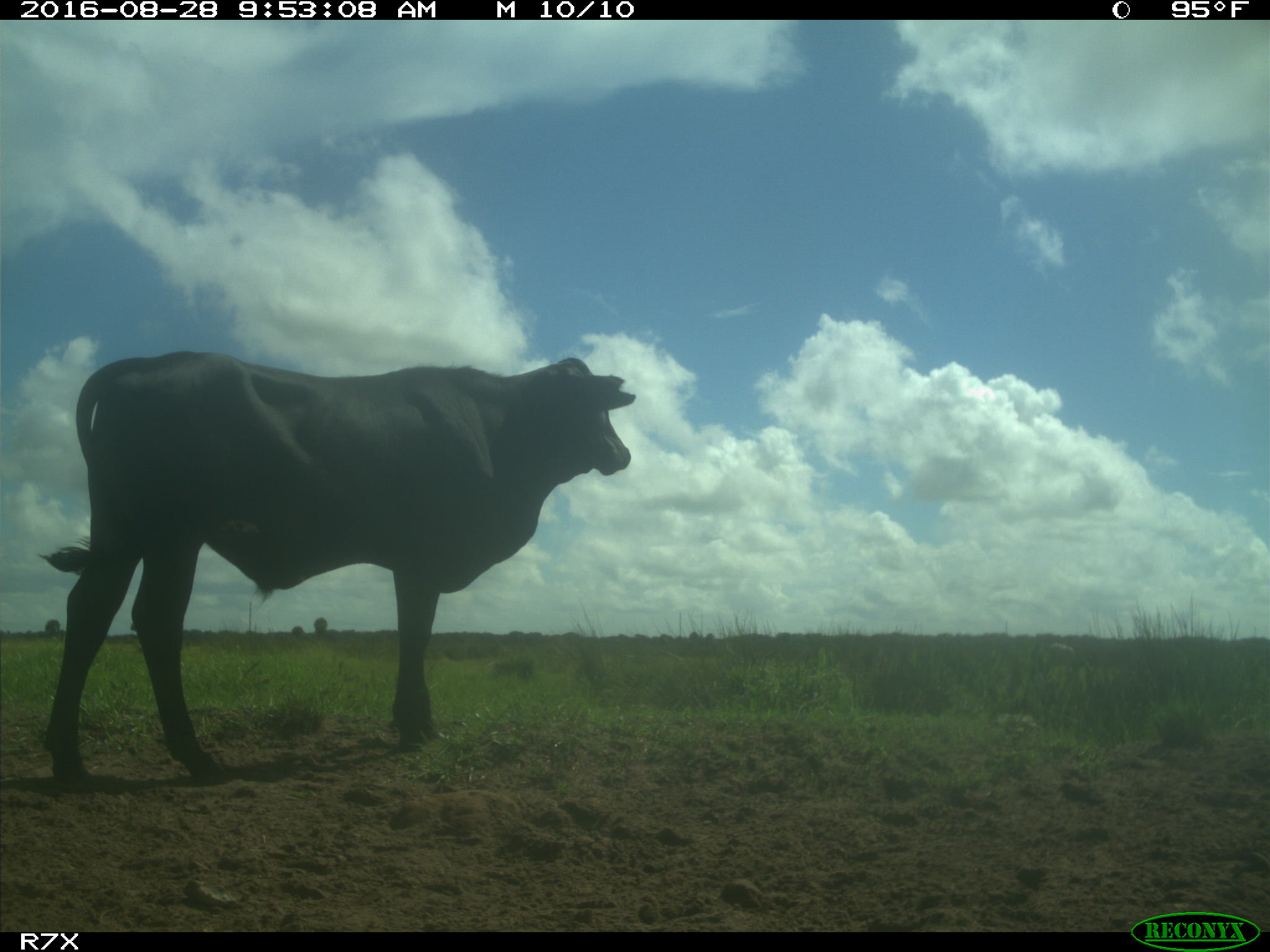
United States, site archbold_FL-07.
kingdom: Animalia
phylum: Chordata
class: Mammalia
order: Artiodactyla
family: Bovidae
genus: Bos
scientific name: Bos taurus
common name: domestic cow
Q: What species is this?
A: Bos taurus (domestic cow).